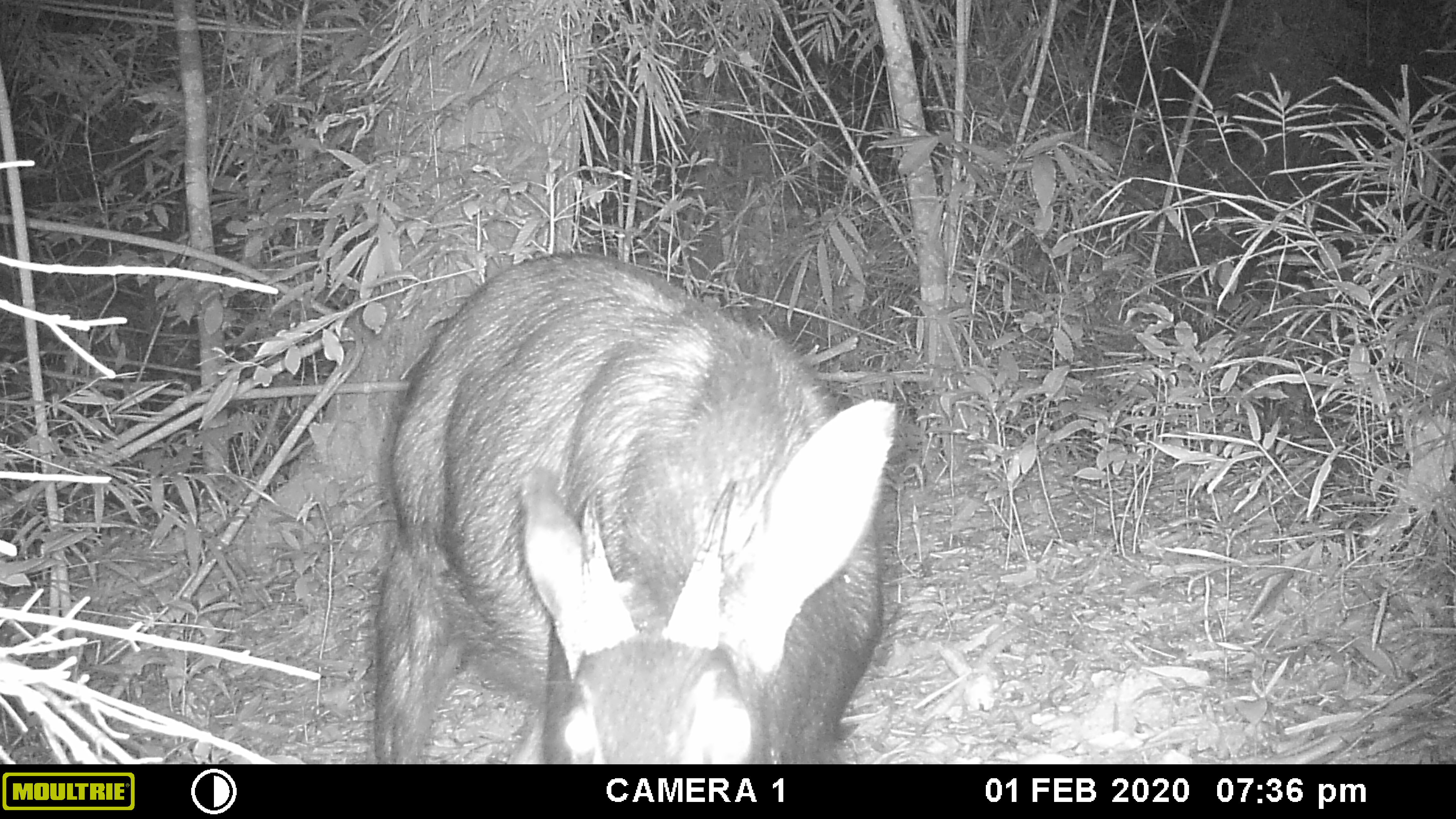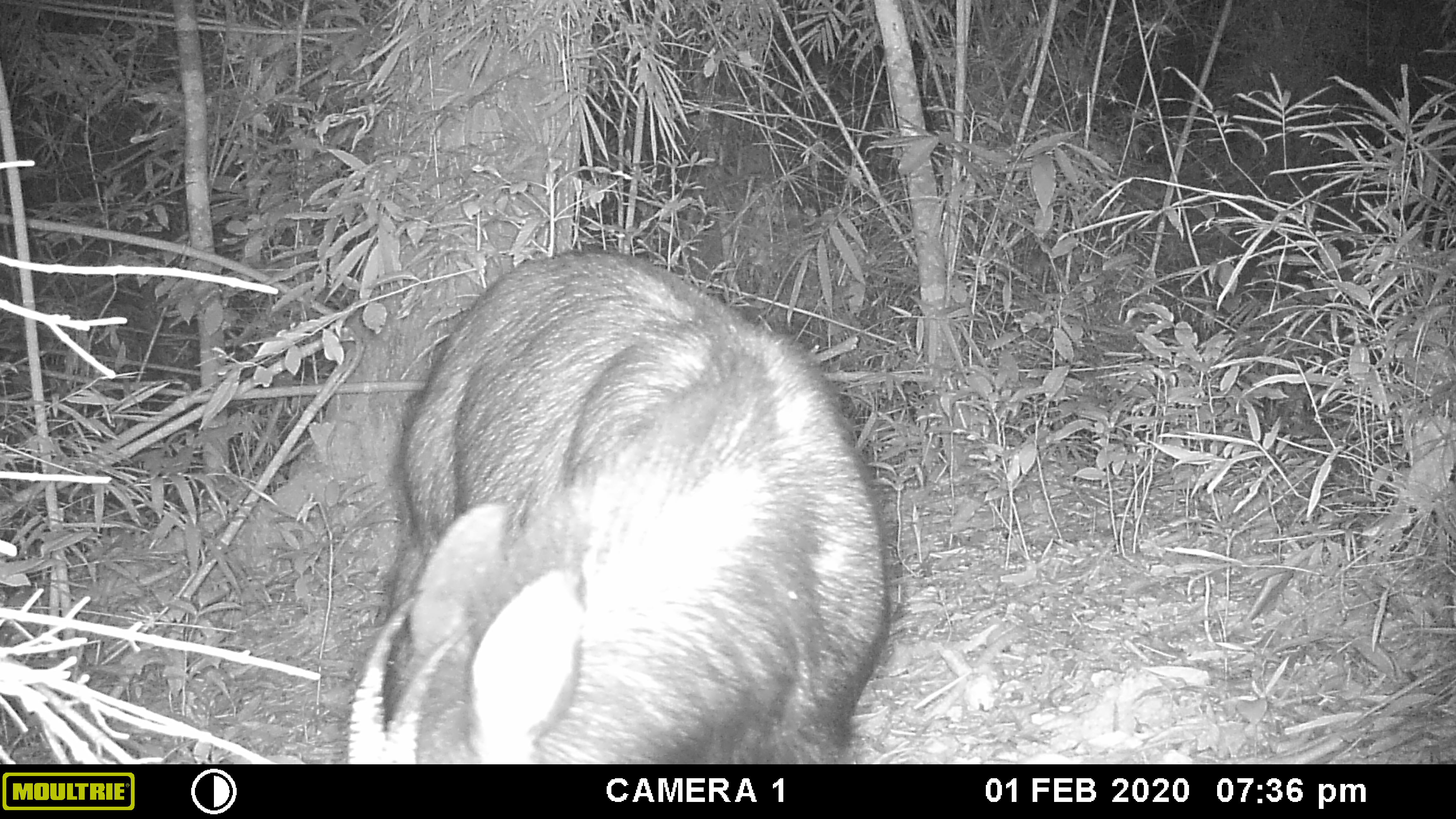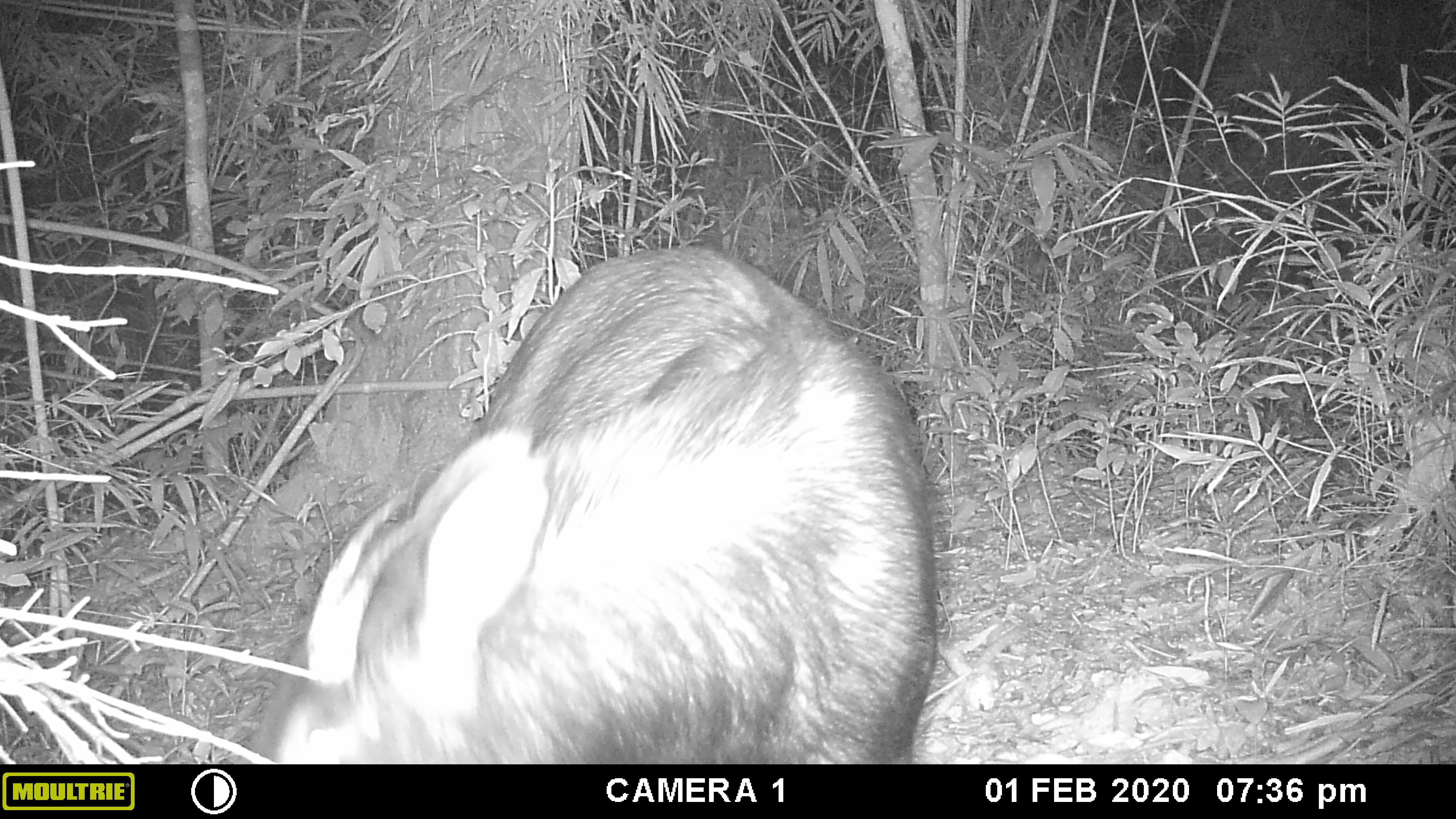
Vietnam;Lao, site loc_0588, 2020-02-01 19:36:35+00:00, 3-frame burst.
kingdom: Animalia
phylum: Chordata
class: Mammalia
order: Artiodactyla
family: Bovidae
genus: Capricornis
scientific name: Capricornis sumatraensis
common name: chinese serow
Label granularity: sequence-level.